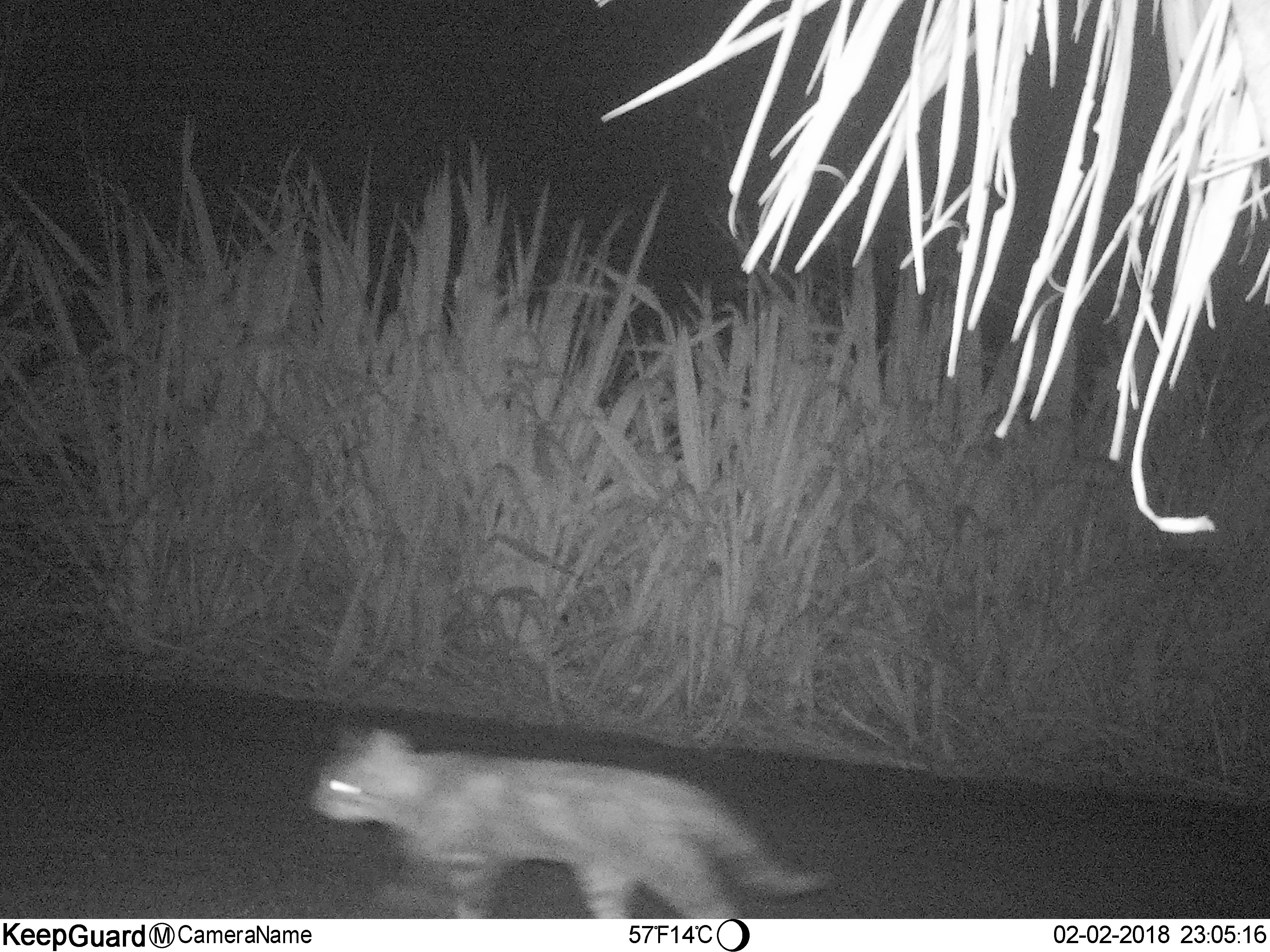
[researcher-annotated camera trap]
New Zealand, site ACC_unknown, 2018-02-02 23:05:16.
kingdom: Animalia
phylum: Chordata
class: Mammalia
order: Carnivora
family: Felidae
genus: Felis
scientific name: Felis catus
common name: domestic cat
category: cat